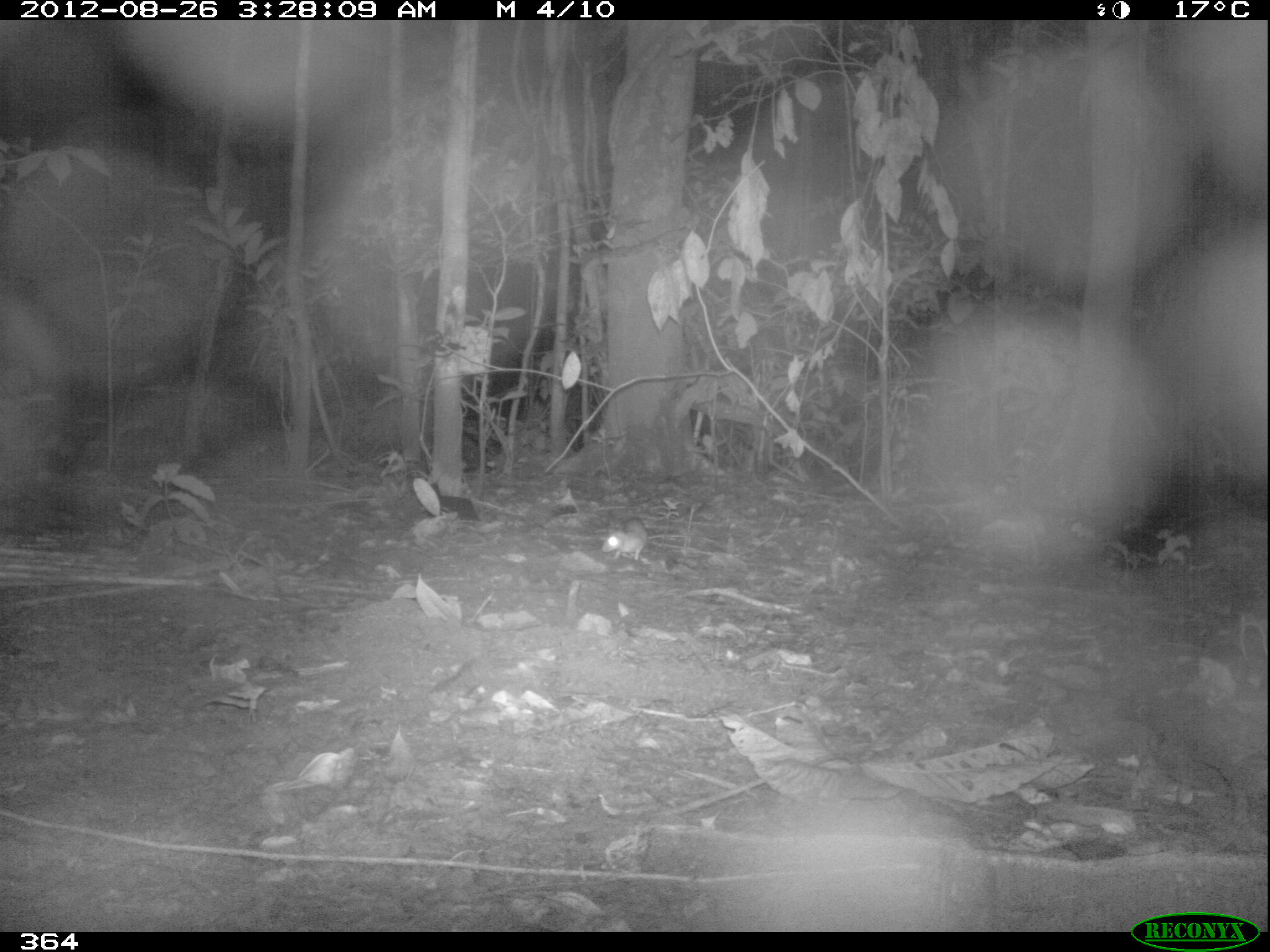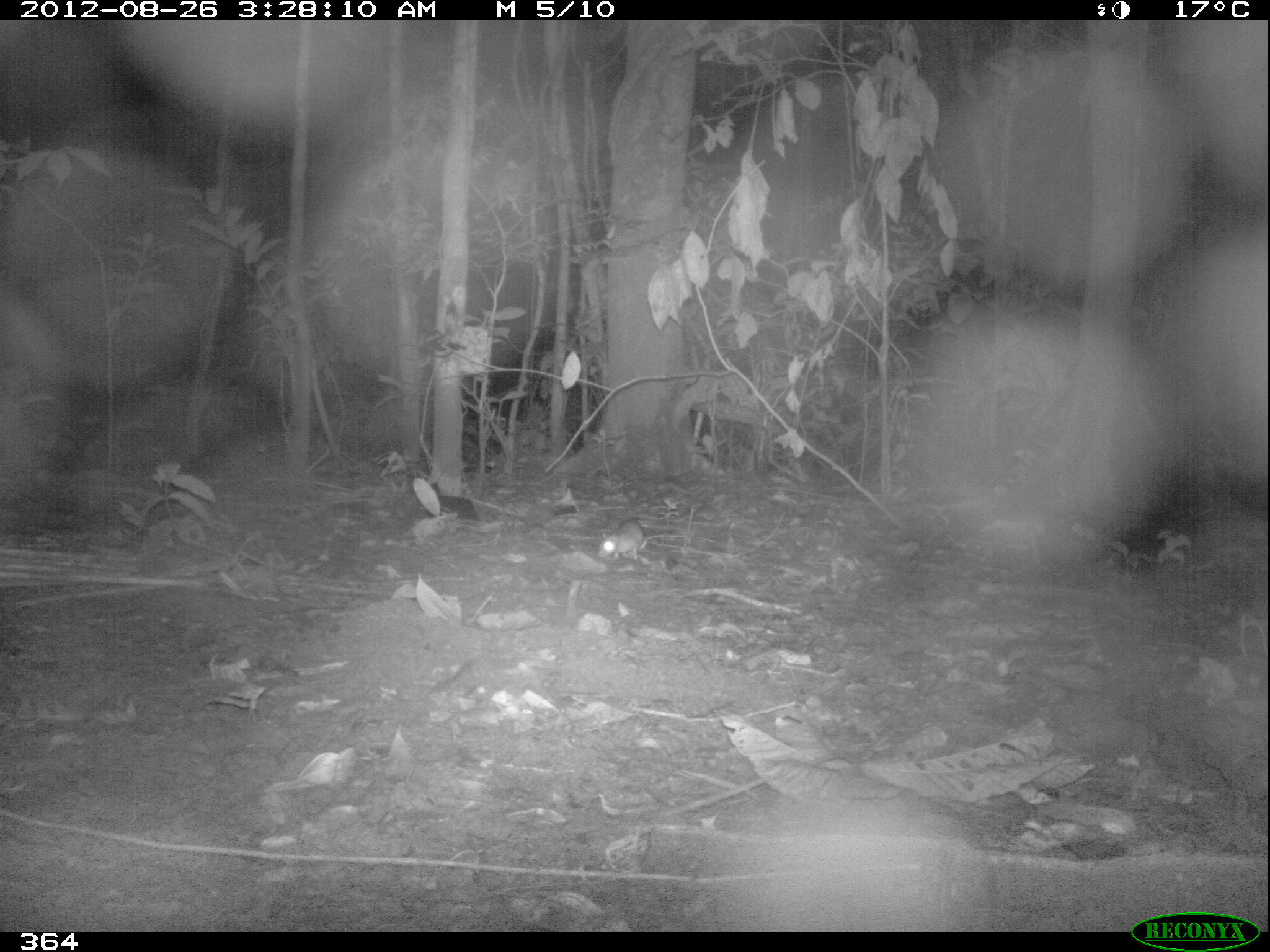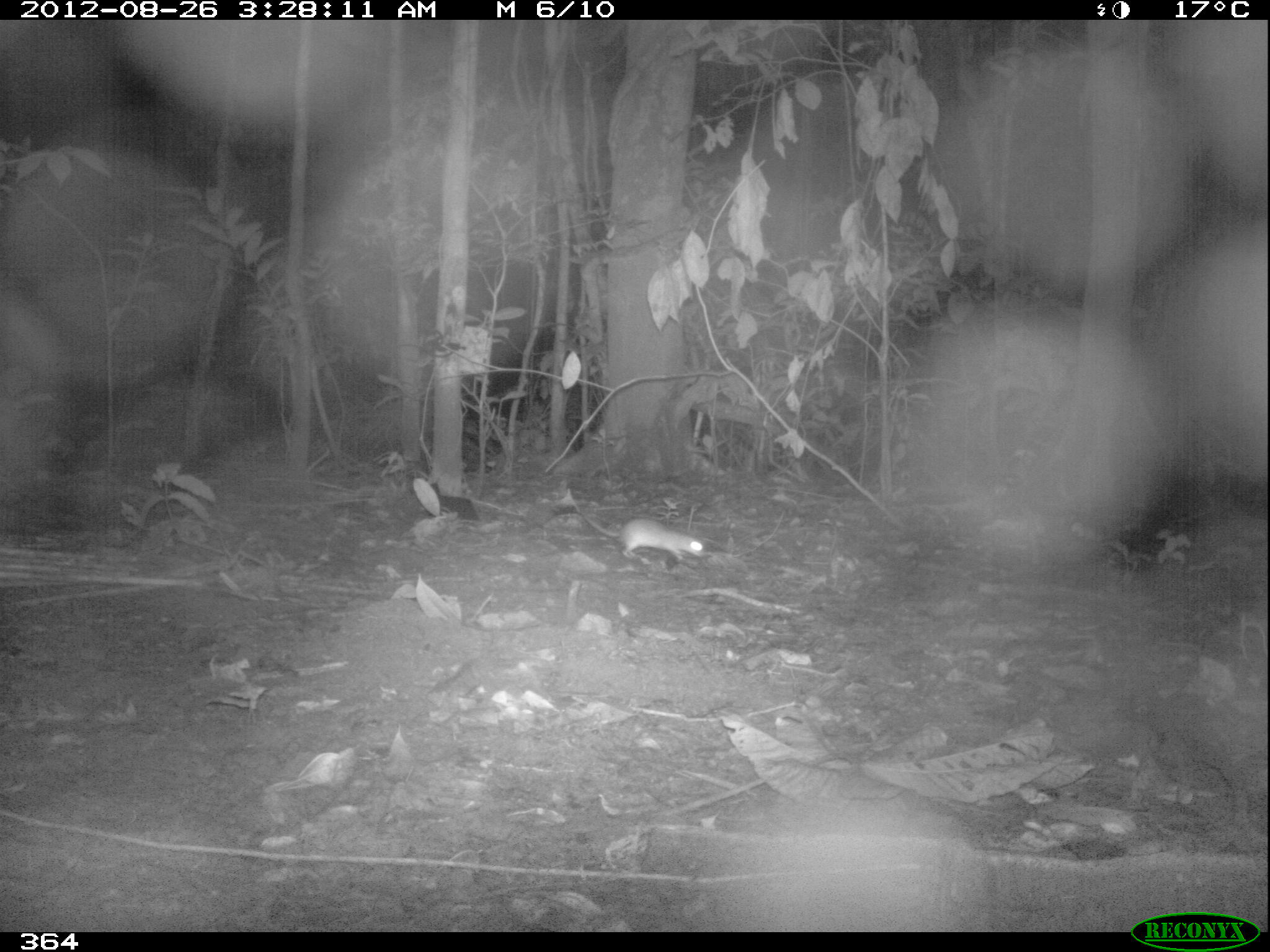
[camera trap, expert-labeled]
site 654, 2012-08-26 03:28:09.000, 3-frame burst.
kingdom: Animalia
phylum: Chordata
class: Mammalia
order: Rodentia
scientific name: Rodentia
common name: rodents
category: unknown rodent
Unknown rodent (rodents) (Rodentia).